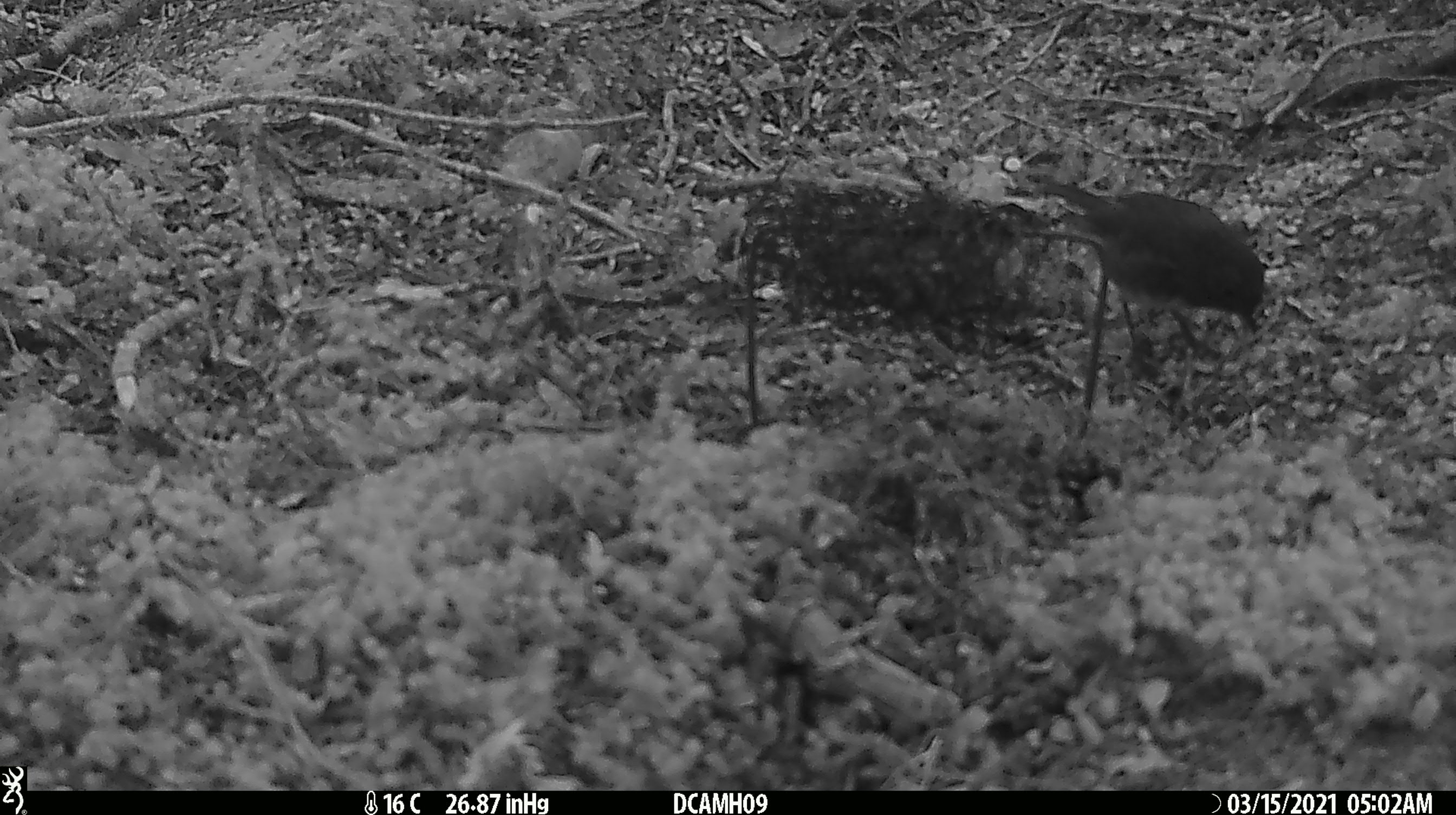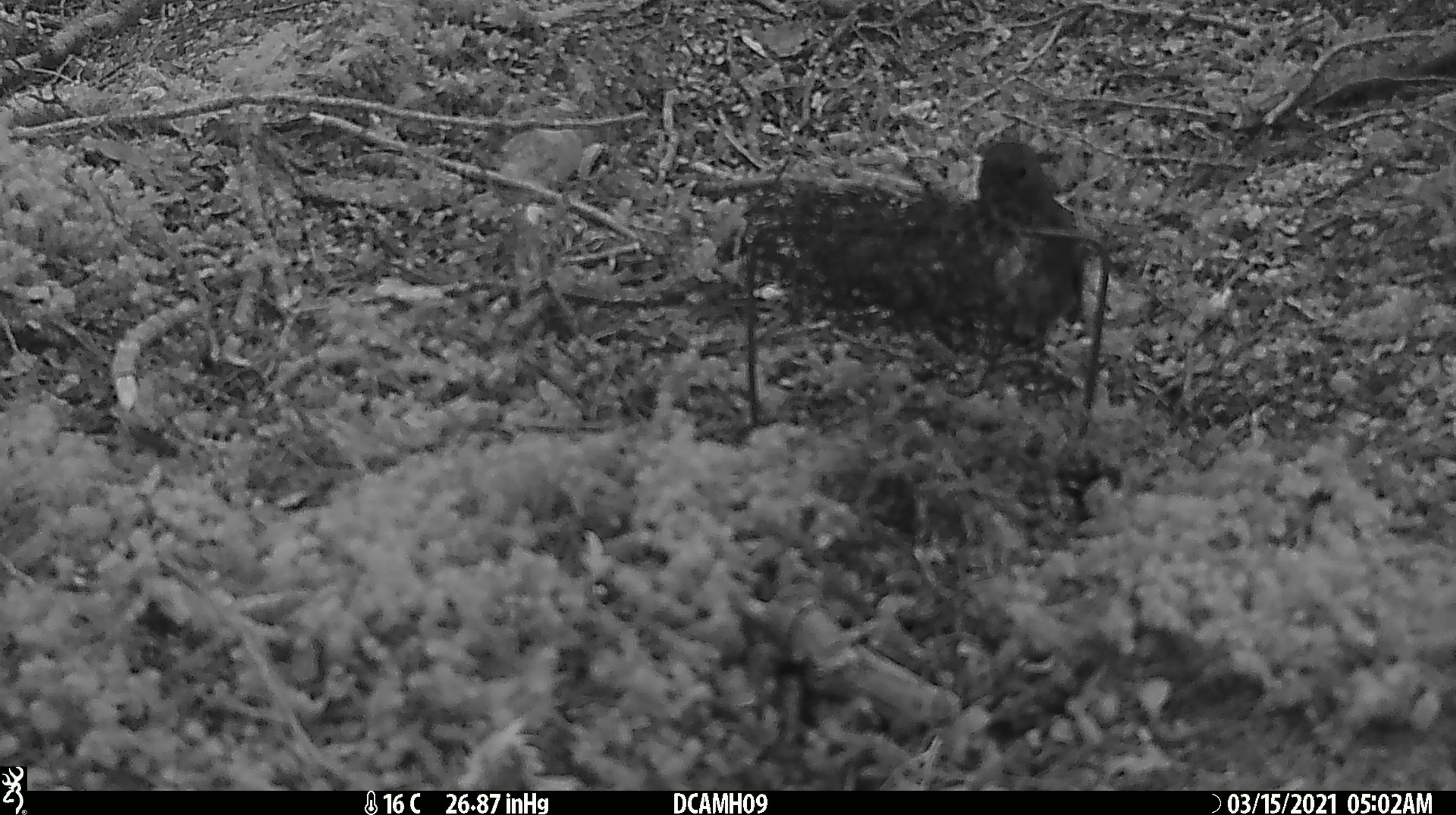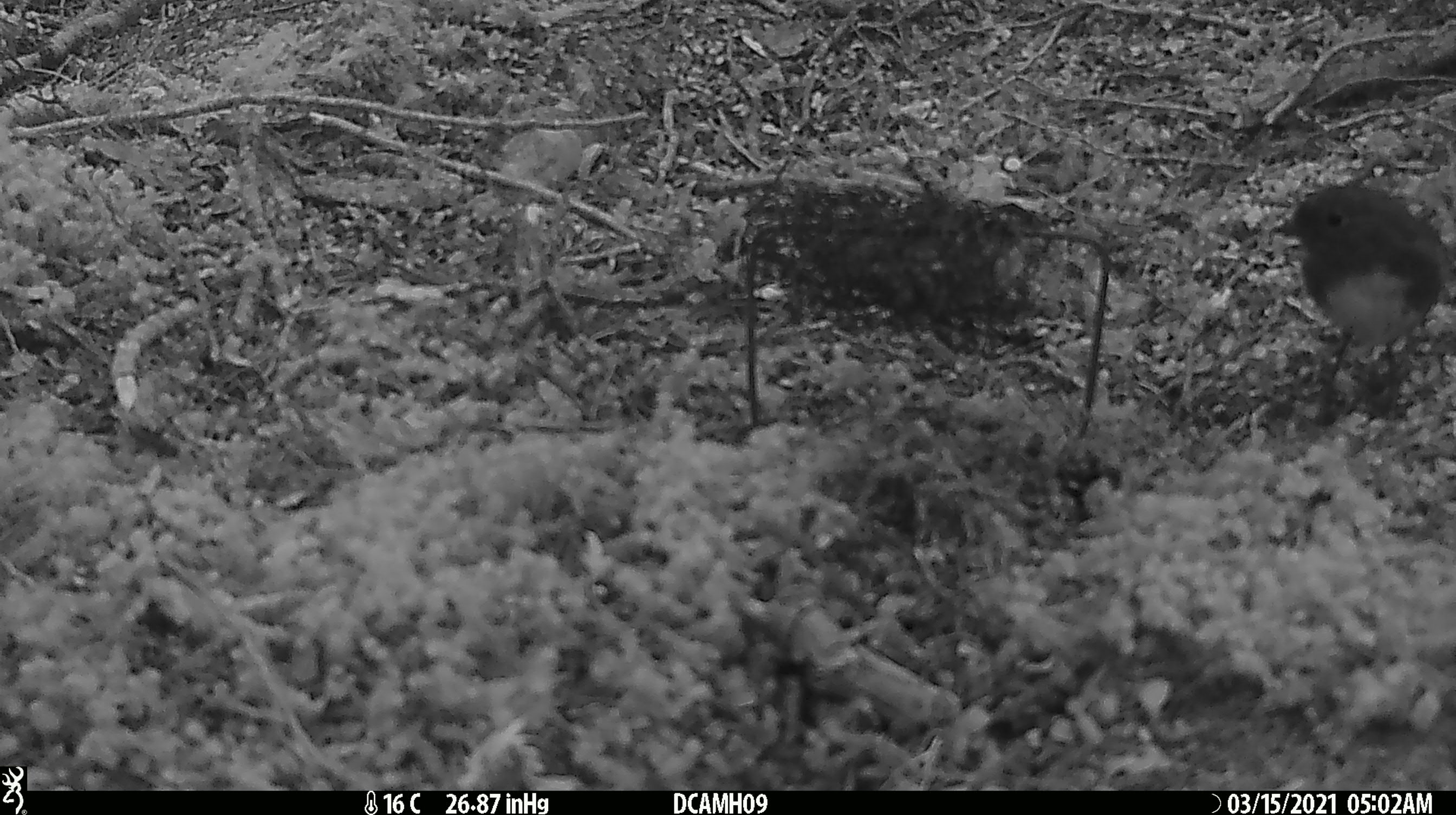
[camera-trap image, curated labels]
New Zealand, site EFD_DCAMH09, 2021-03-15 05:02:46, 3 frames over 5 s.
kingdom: Animalia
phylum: Chordata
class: Aves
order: Passeriformes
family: Petroicidae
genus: Petroica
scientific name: Petroica australis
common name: new zealand robin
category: robin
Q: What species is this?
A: Robin (new zealand robin) (Petroica australis).